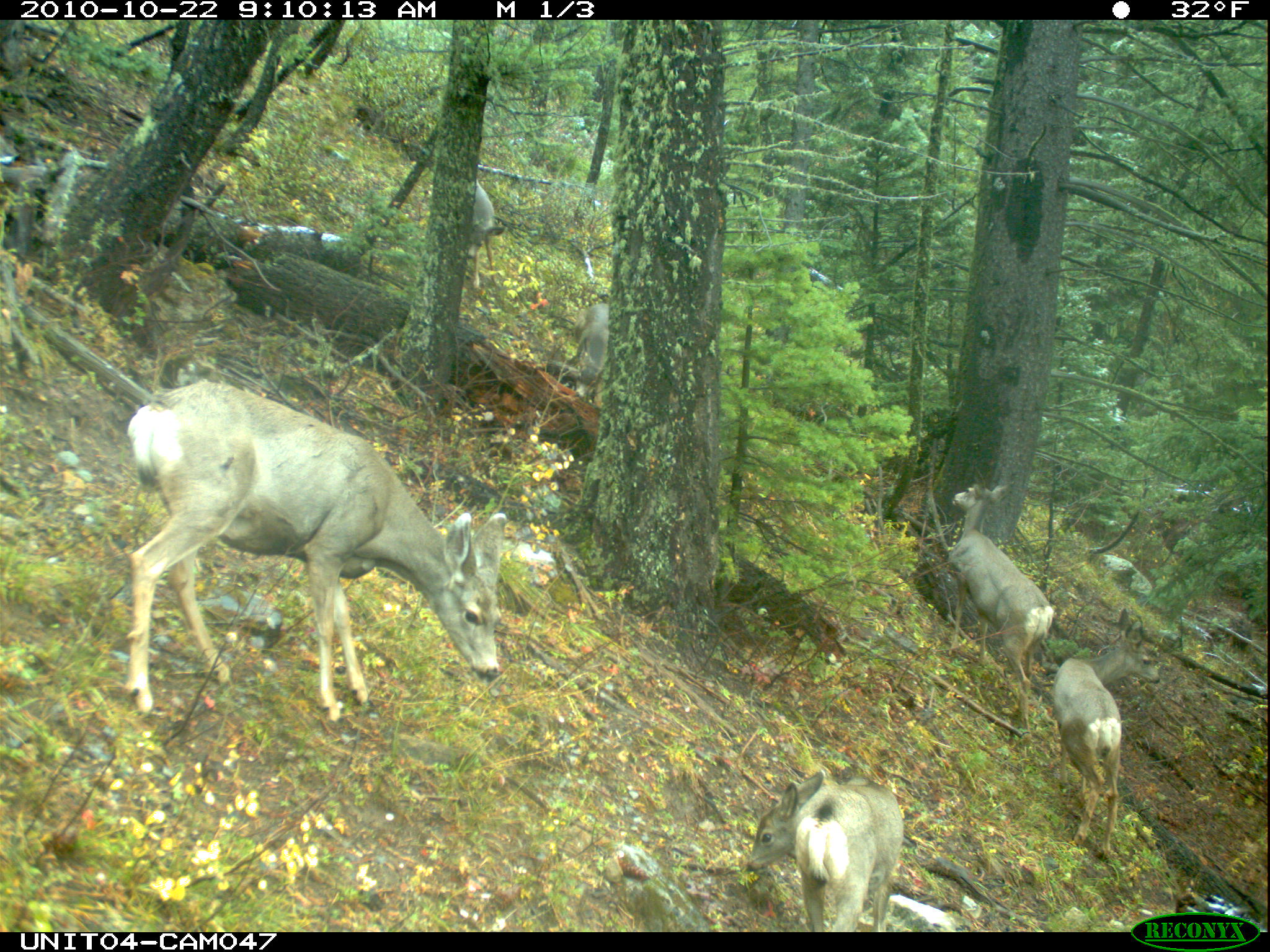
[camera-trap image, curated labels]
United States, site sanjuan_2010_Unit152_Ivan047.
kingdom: Animalia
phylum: Chordata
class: Mammalia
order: Artiodactyla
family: Cervidae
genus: Odocoileus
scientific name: Odocoileus hemionus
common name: mule deer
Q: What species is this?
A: Odocoileus hemionus (mule deer).